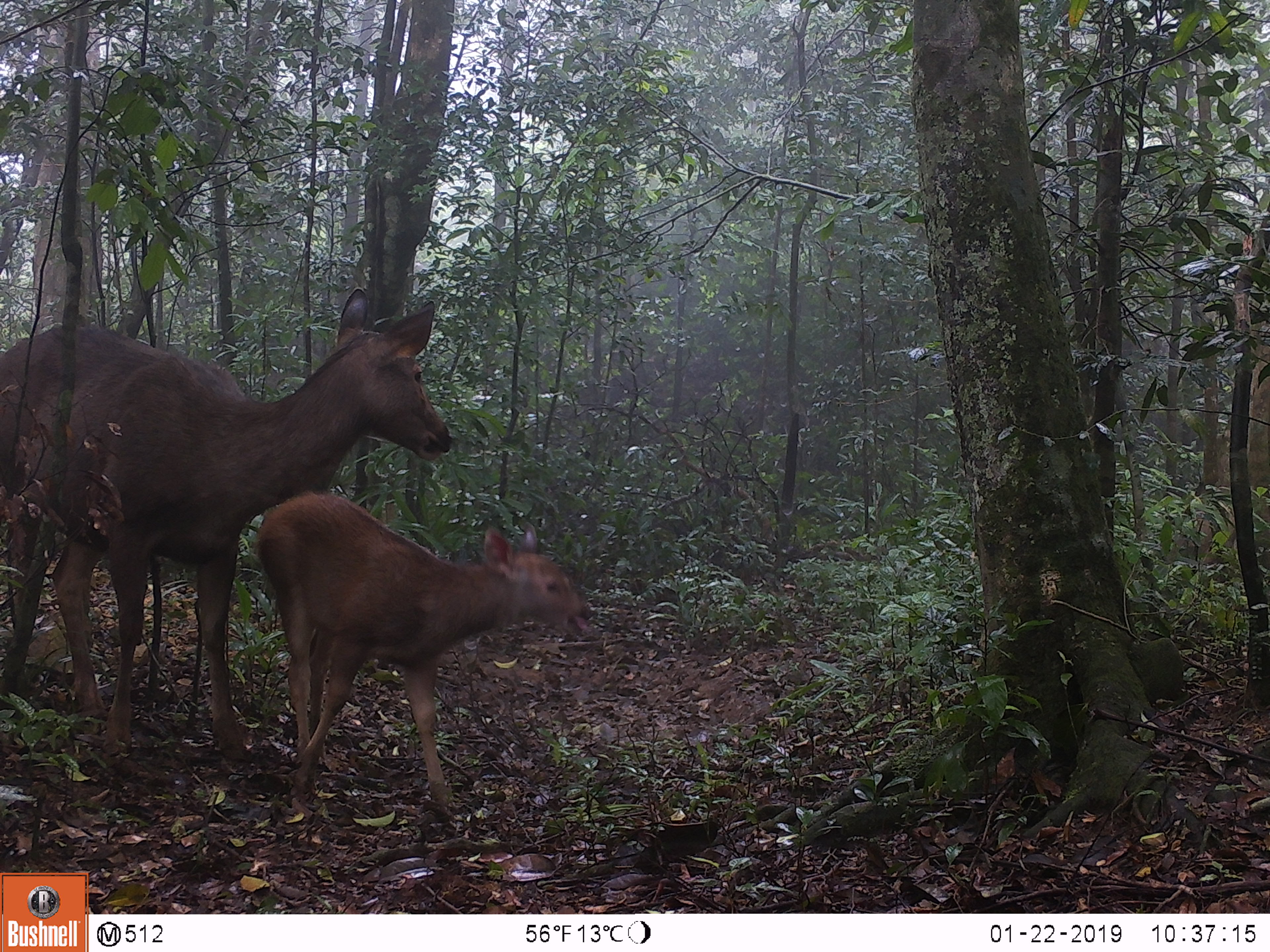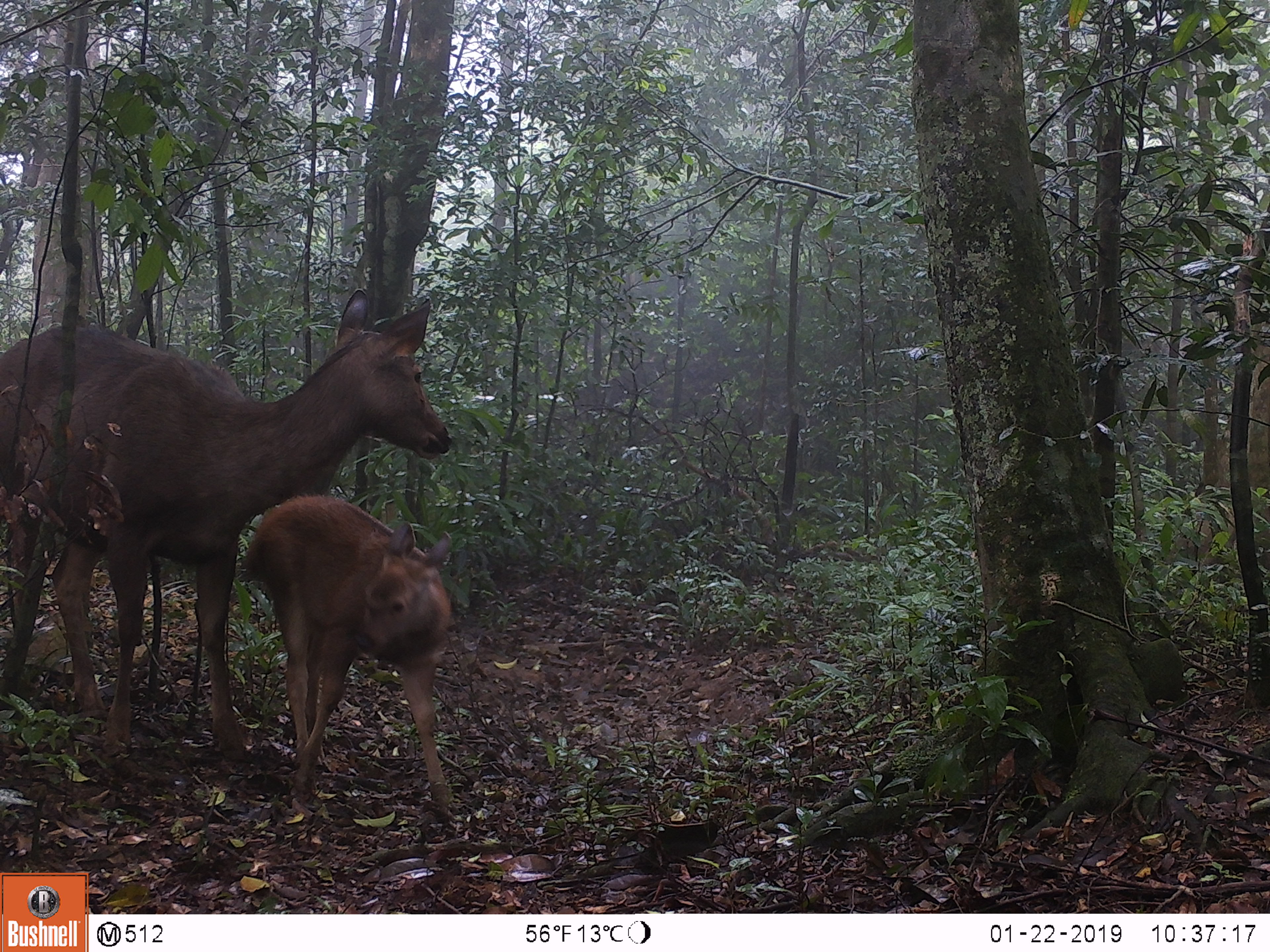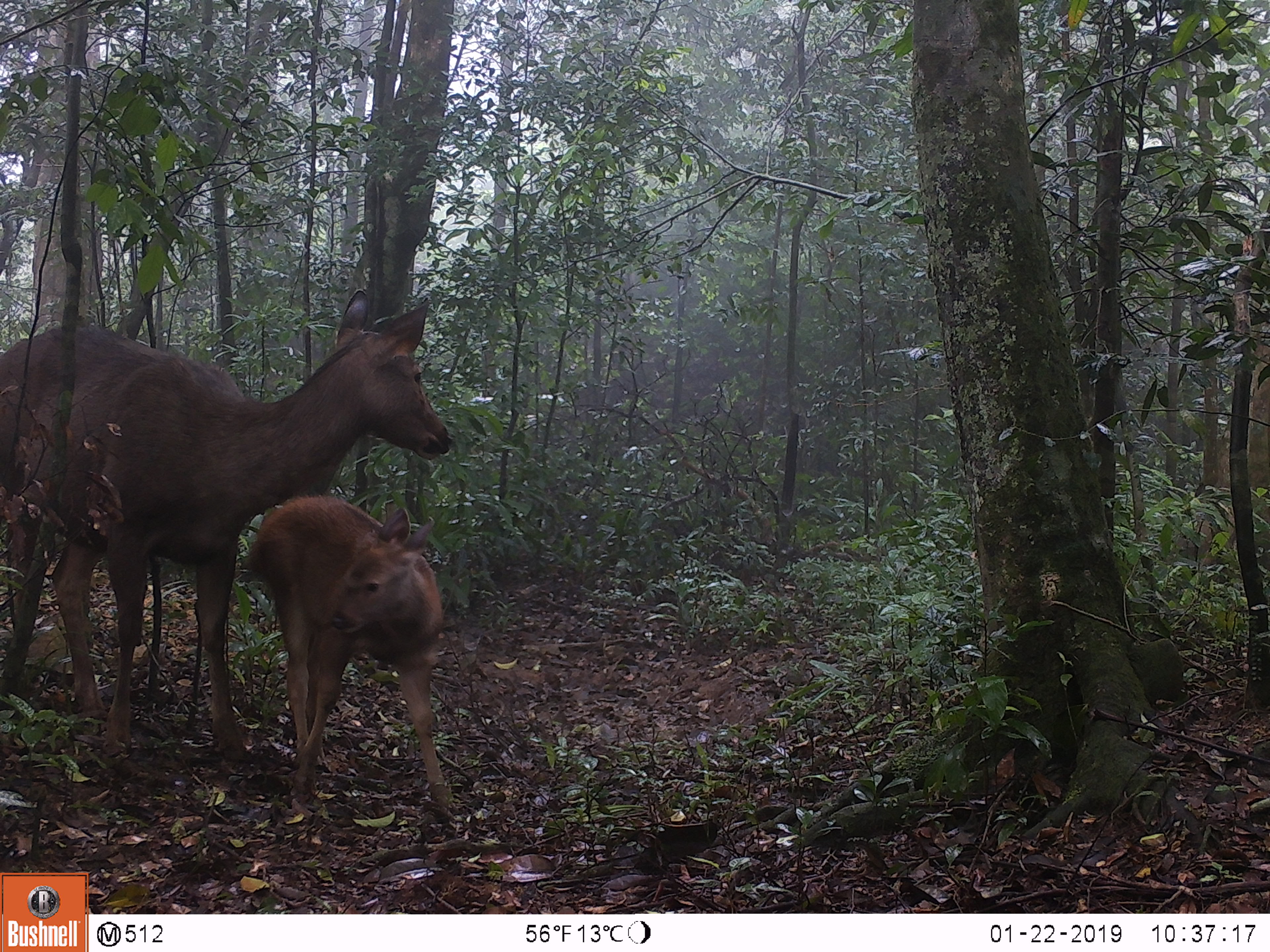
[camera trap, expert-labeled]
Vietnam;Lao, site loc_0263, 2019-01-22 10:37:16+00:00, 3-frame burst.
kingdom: Animalia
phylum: Chordata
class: Mammalia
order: Artiodactyla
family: Cervidae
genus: Rusa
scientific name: Rusa unicolor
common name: sambar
Sambar (Rusa unicolor). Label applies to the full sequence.